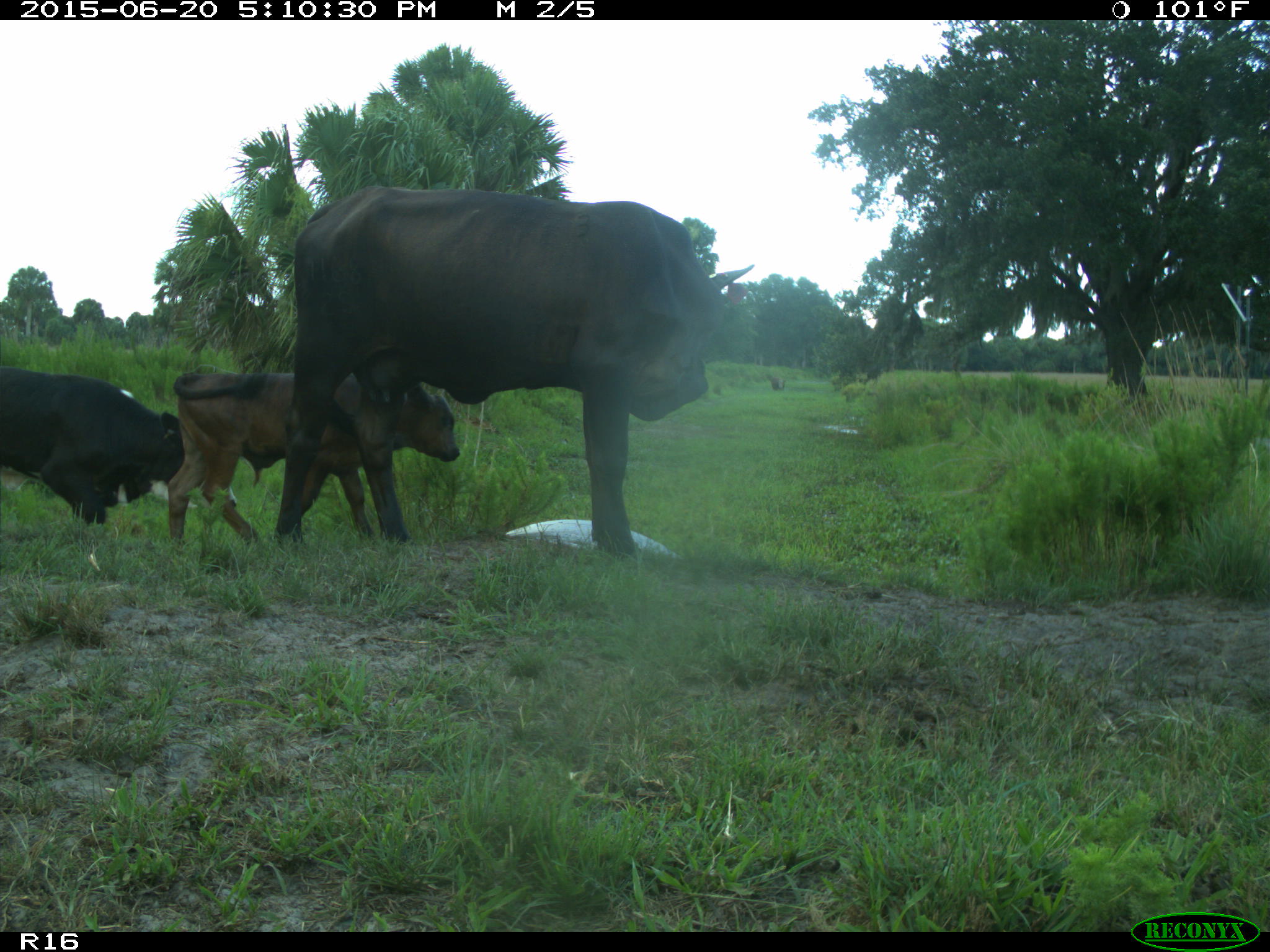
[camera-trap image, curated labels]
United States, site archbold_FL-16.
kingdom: Animalia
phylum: Chordata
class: Mammalia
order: Artiodactyla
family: Bovidae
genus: Bos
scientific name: Bos taurus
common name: domestic cow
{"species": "Bos taurus (domestic cow)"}